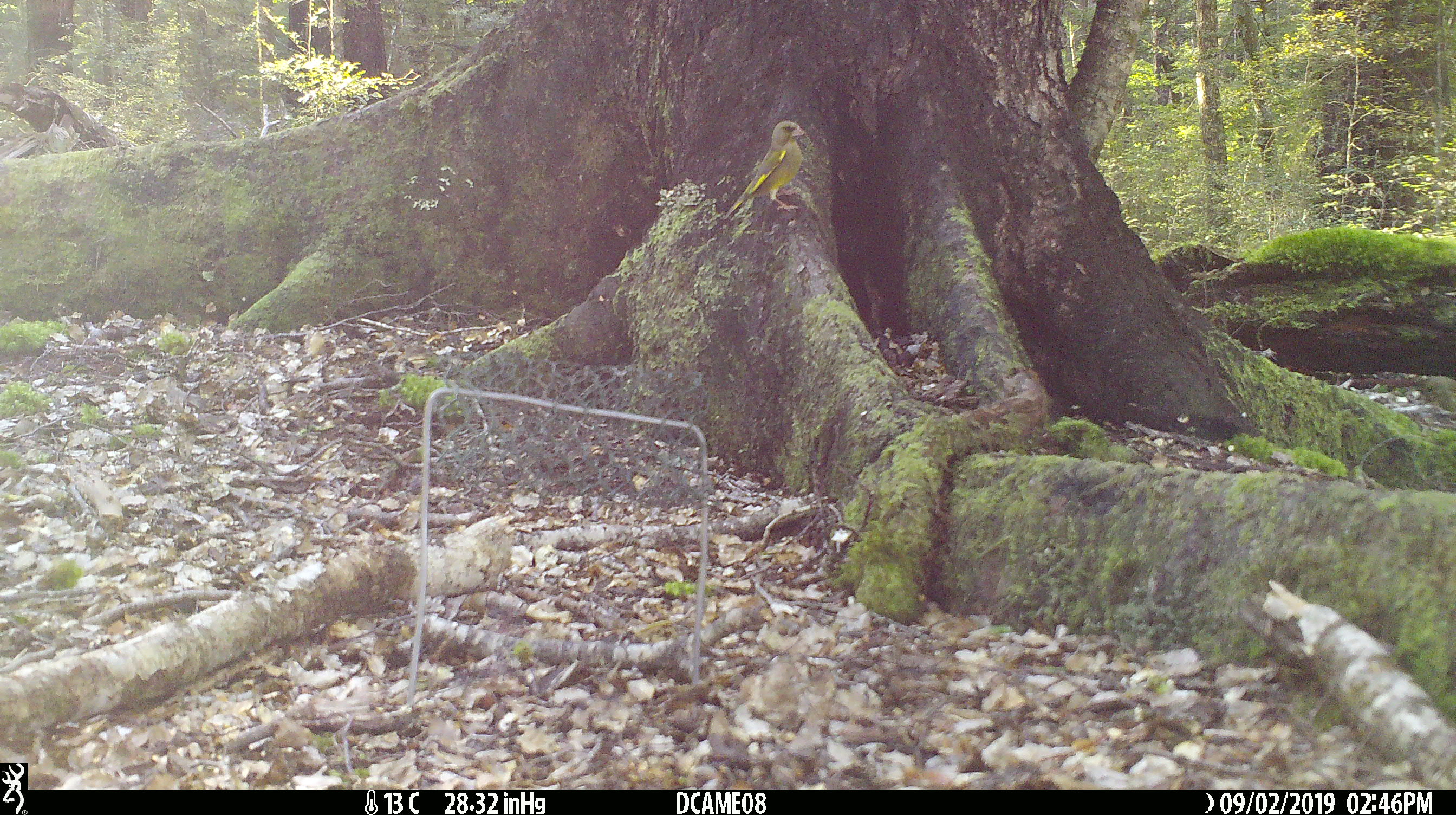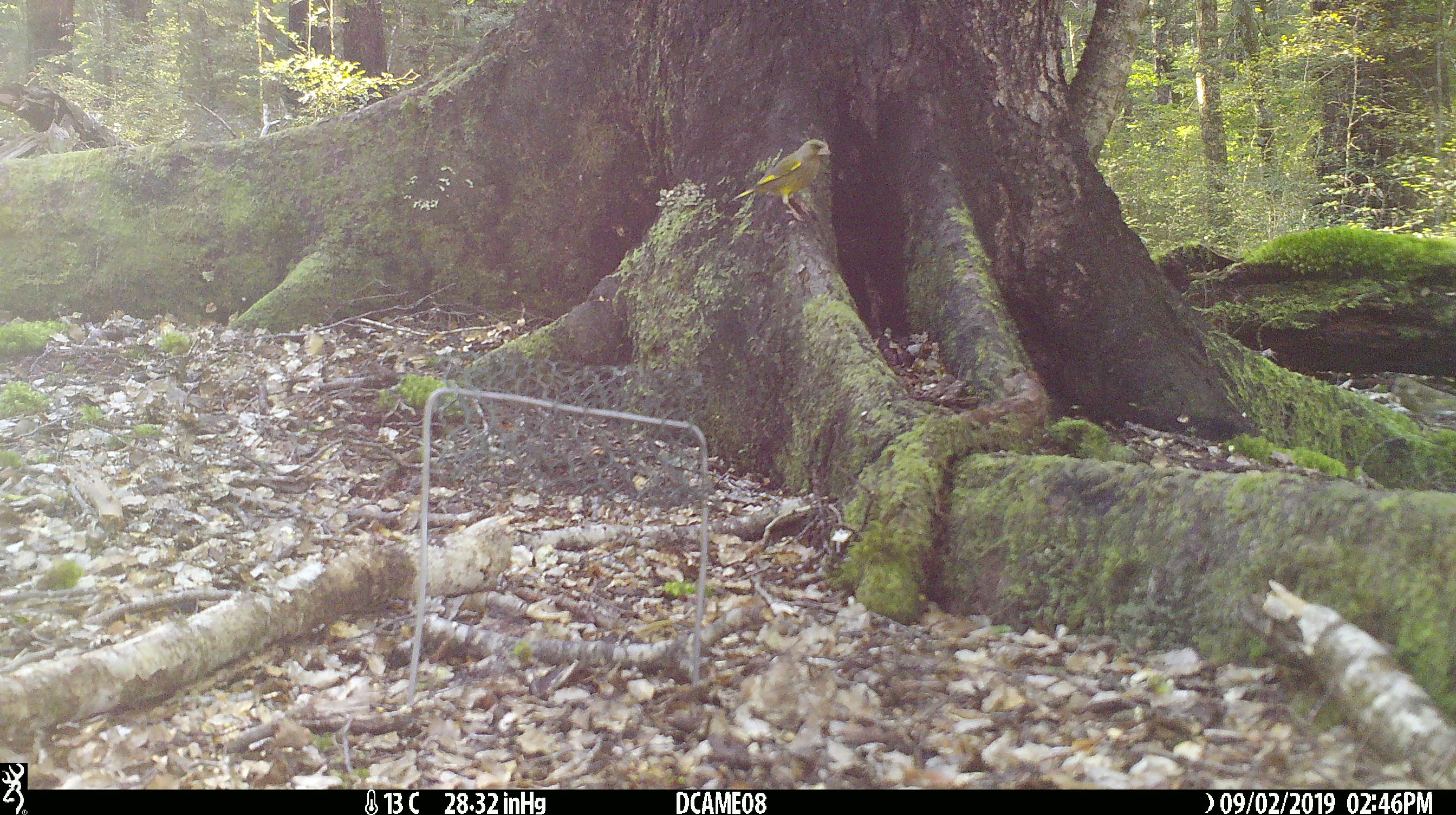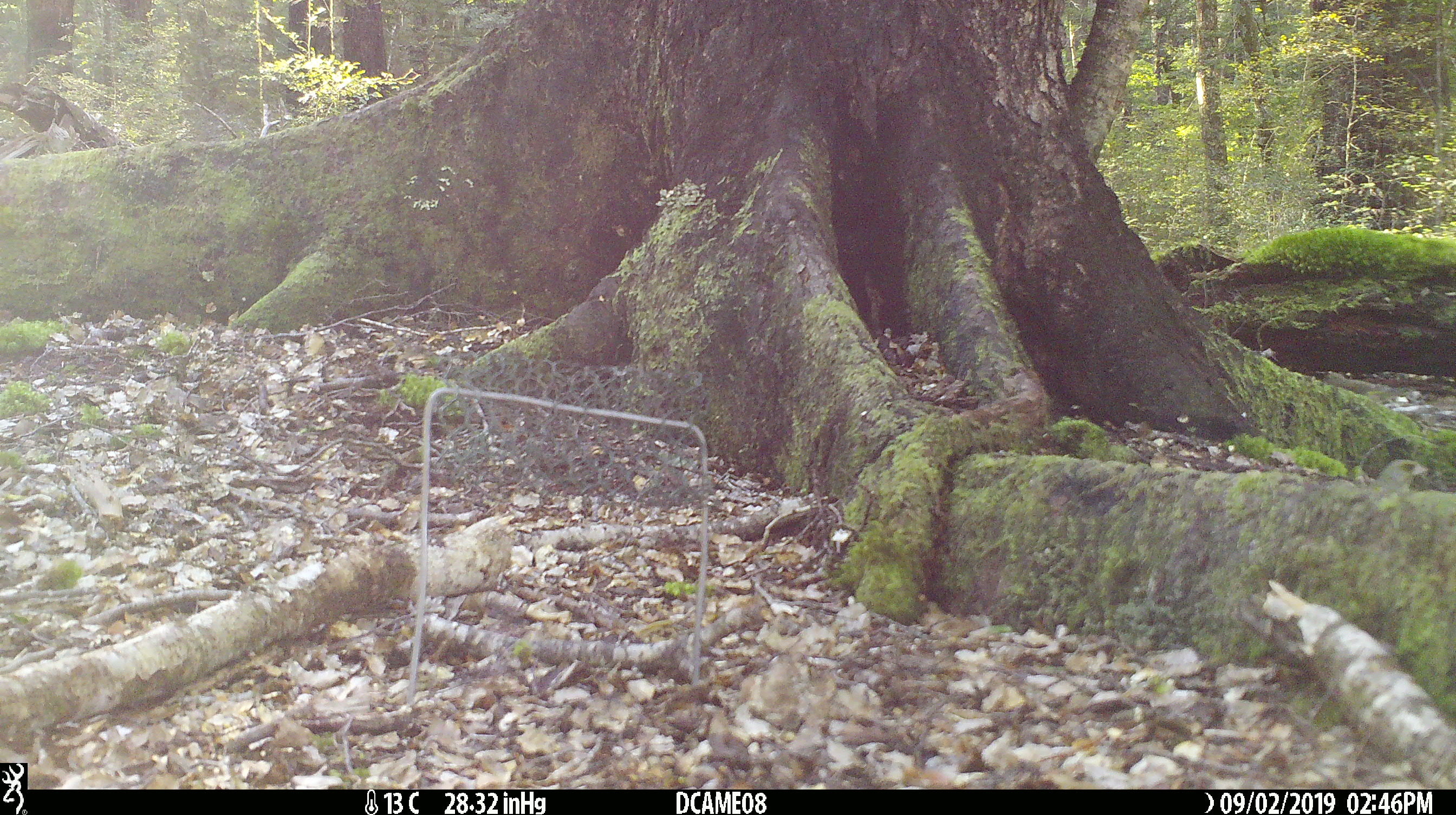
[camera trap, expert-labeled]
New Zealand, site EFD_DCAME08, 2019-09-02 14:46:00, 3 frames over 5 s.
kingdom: Animalia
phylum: Chordata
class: Aves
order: Passeriformes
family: Fringillidae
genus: Chloris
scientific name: Chloris chloris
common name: greenfinch